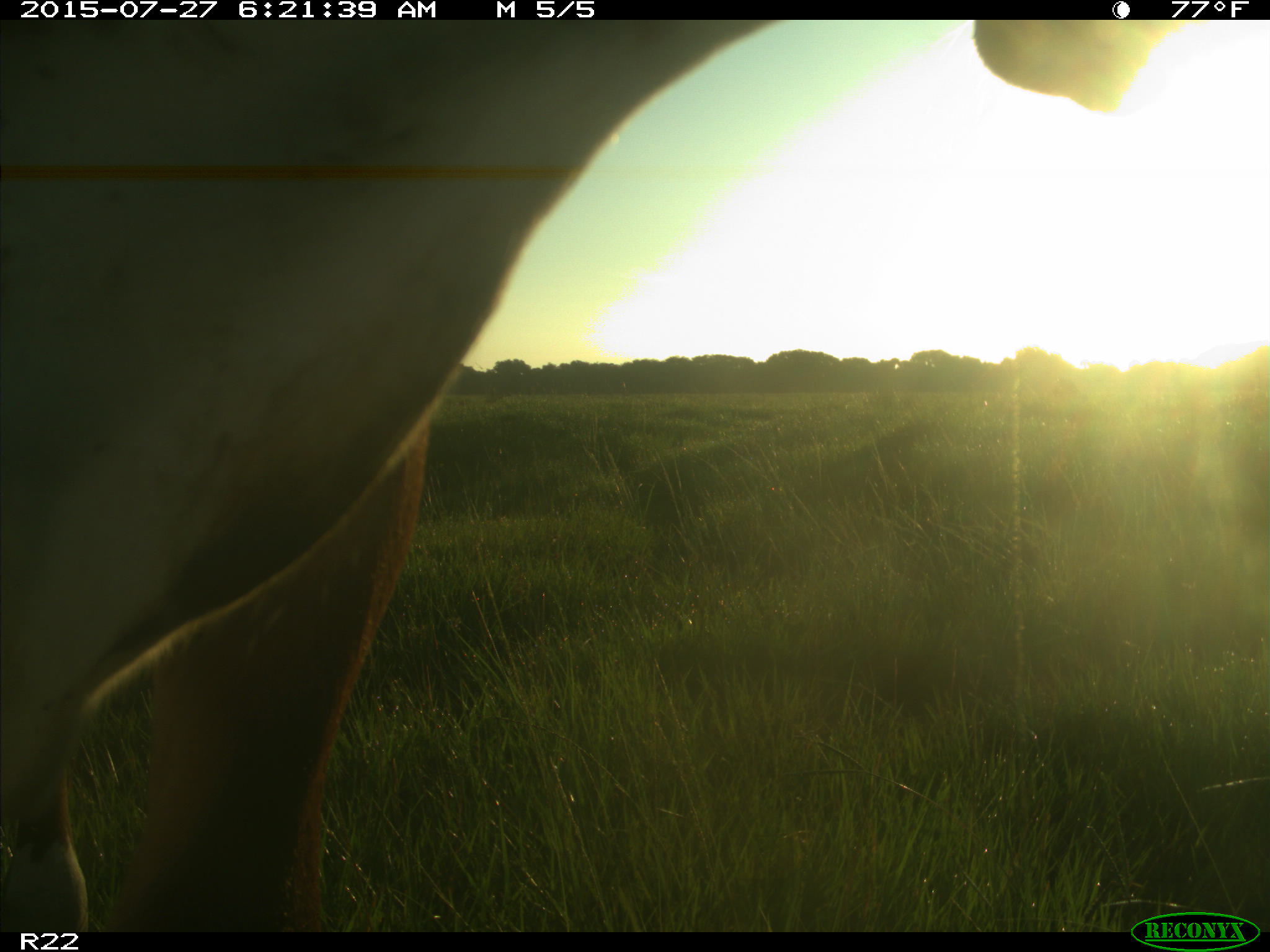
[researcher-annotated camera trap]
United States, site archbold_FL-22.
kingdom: Animalia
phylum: Chordata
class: Mammalia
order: Artiodactyla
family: Bovidae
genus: Bos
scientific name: Bos taurus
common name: domestic cow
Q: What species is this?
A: Bos taurus (domestic cow).